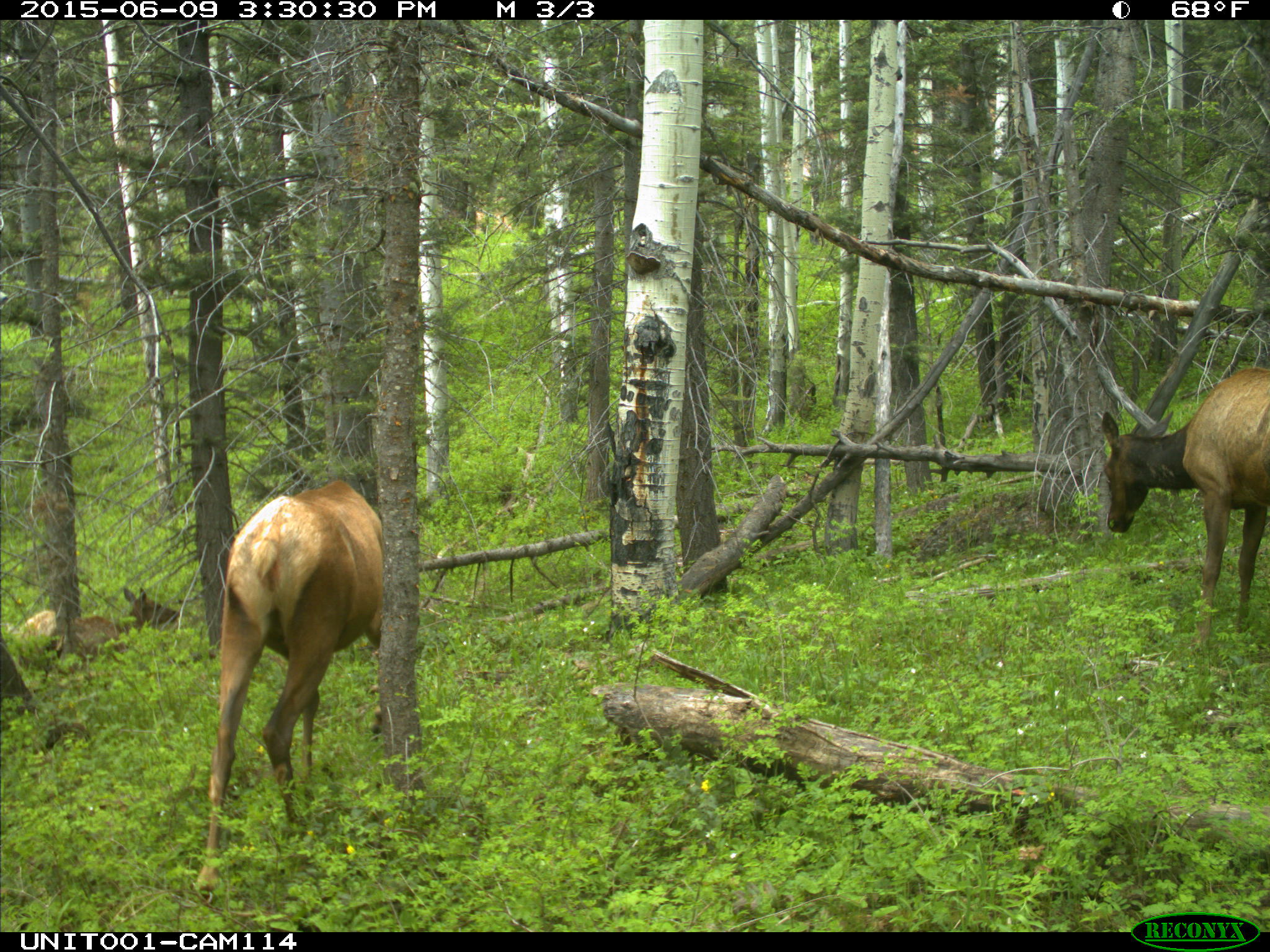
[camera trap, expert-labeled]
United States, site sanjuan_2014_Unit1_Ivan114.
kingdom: Animalia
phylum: Chordata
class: Mammalia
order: Artiodactyla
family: Cervidae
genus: Cervus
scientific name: Cervus elaphus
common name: red deer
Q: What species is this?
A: Cervus elaphus (red deer).